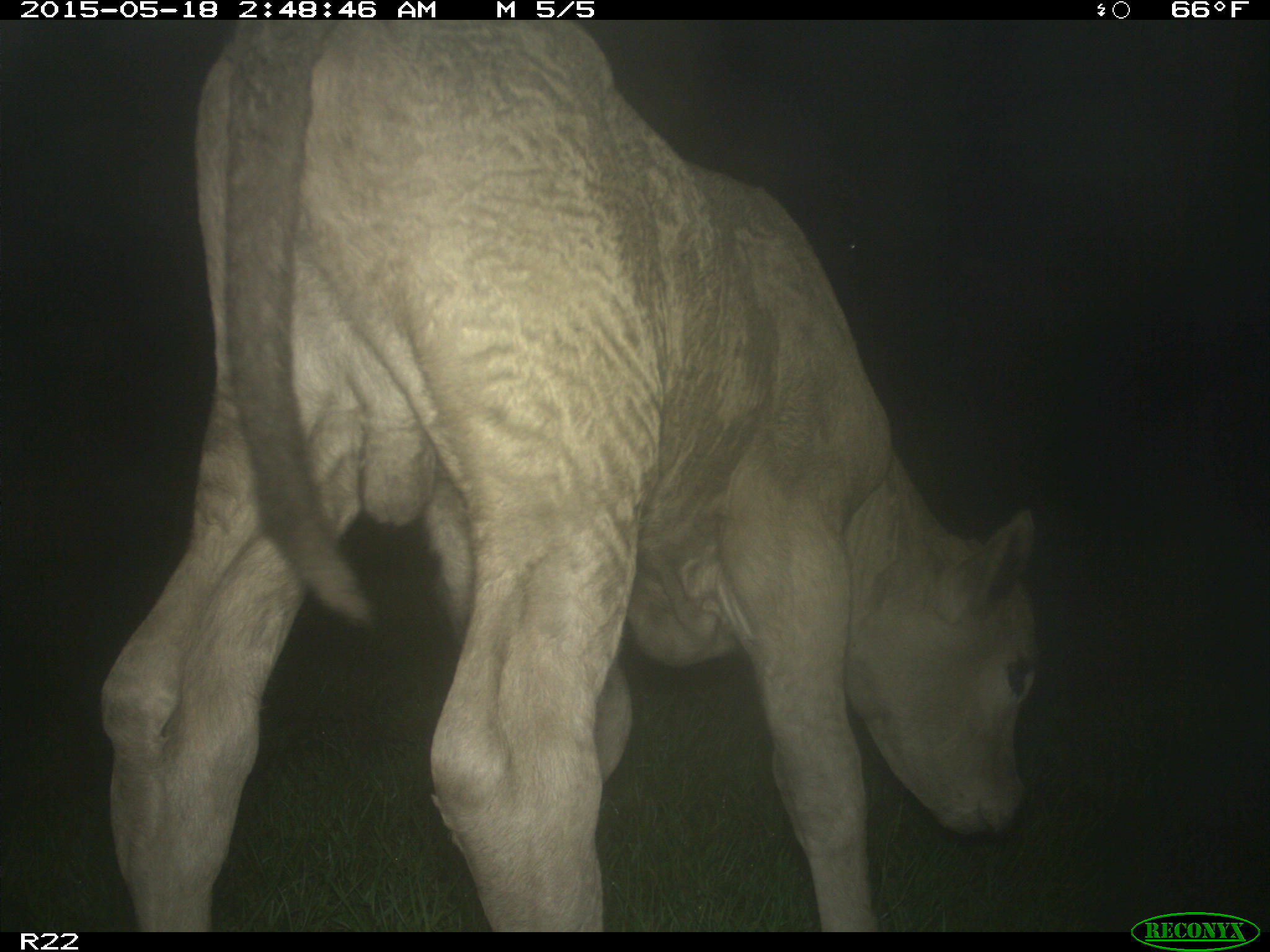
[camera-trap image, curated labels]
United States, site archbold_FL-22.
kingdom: Animalia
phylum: Chordata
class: Mammalia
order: Artiodactyla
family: Bovidae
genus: Bos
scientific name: Bos taurus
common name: domestic cow